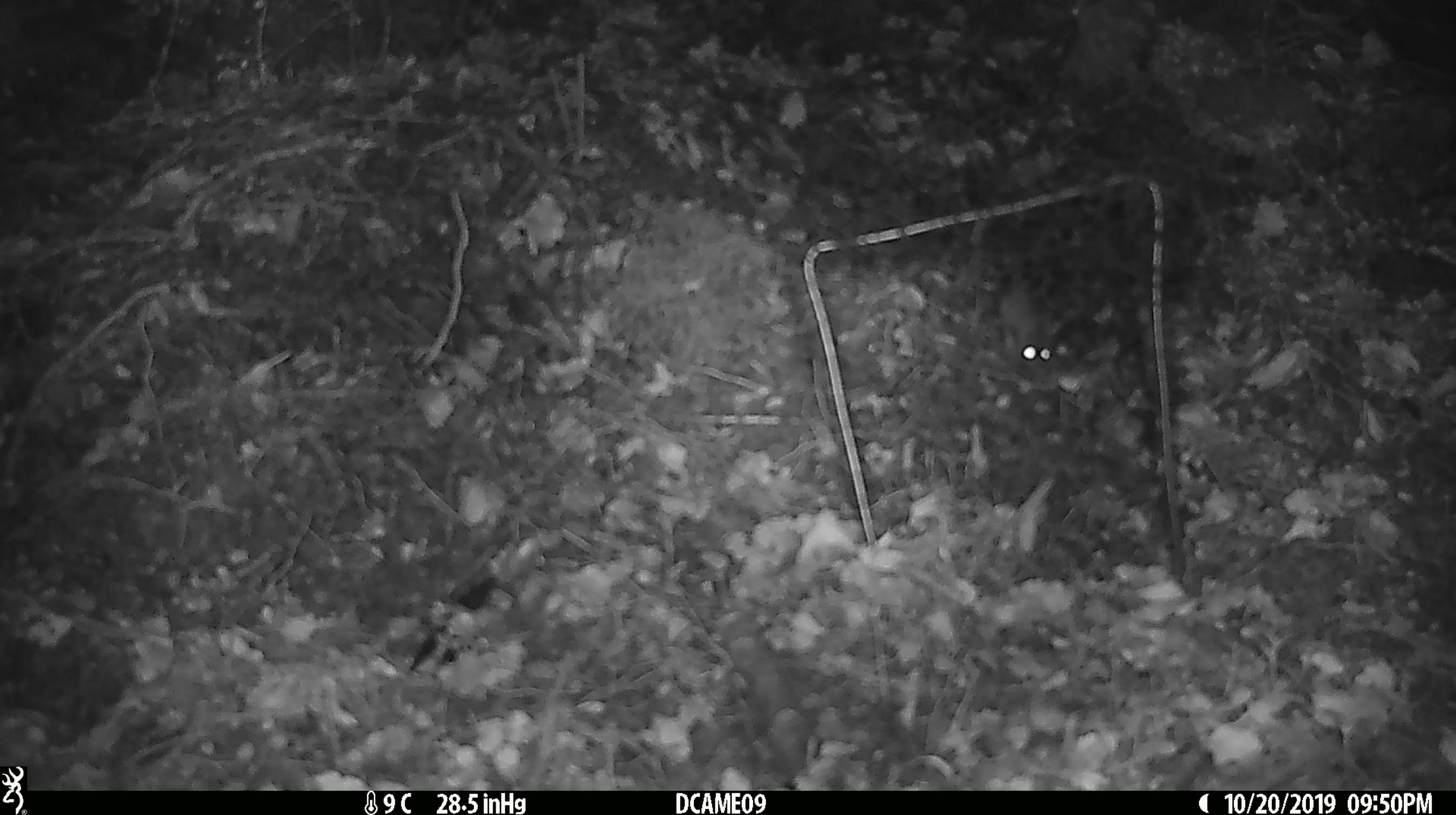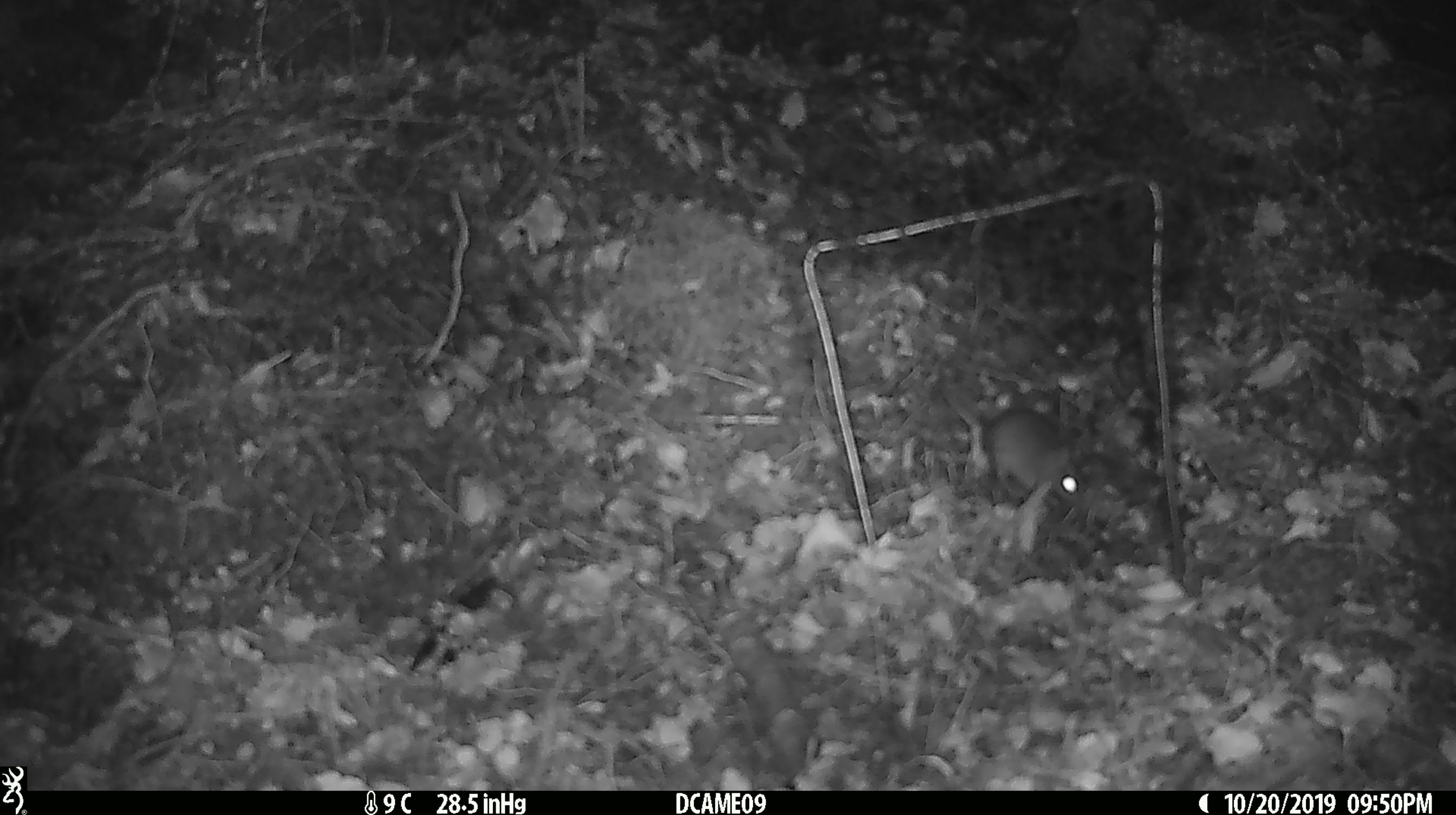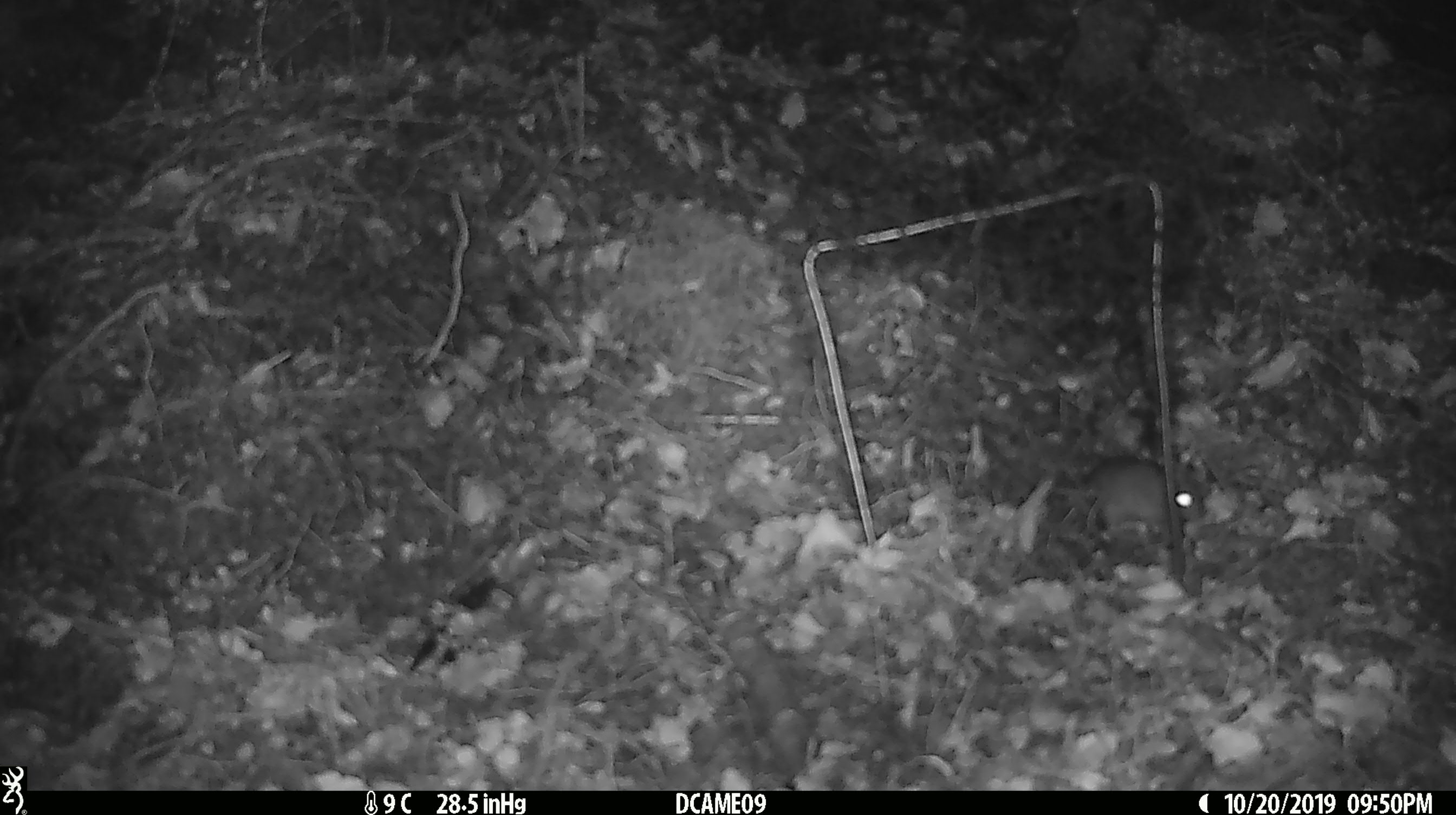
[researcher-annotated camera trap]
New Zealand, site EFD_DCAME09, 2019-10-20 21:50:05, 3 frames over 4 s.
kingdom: Animalia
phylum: Chordata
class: Mammalia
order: Rodentia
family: Muridae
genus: Mus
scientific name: Mus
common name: mouse